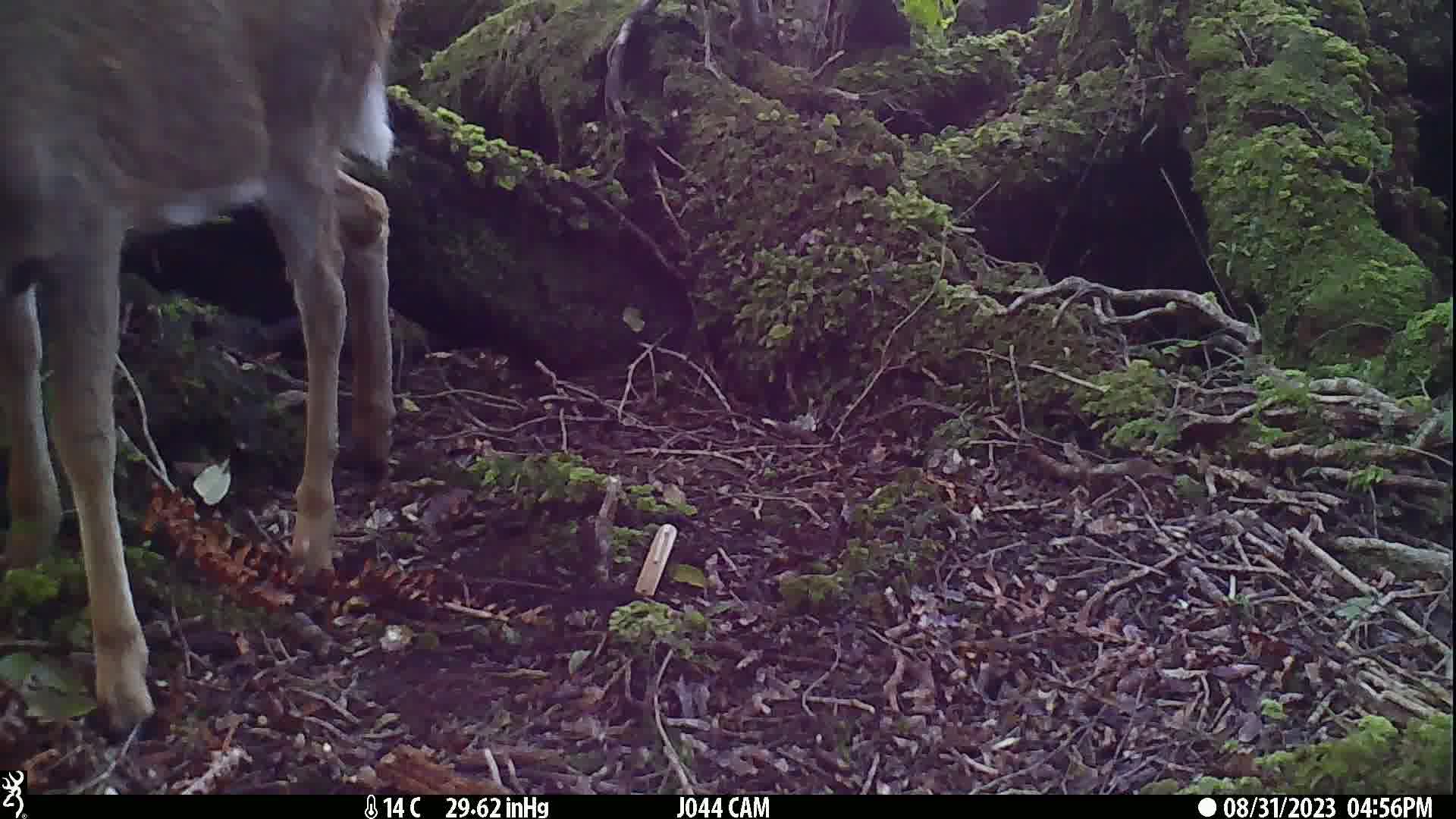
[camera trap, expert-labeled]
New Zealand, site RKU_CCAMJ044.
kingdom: Animalia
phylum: Chordata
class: Mammalia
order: Artiodactyla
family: Cervidae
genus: Odocoileus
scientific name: Odocoileus virginianus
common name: white-tailed deer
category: white tailed deer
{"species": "white tailed deer (white-tailed deer) (Odocoileus virginianus)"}